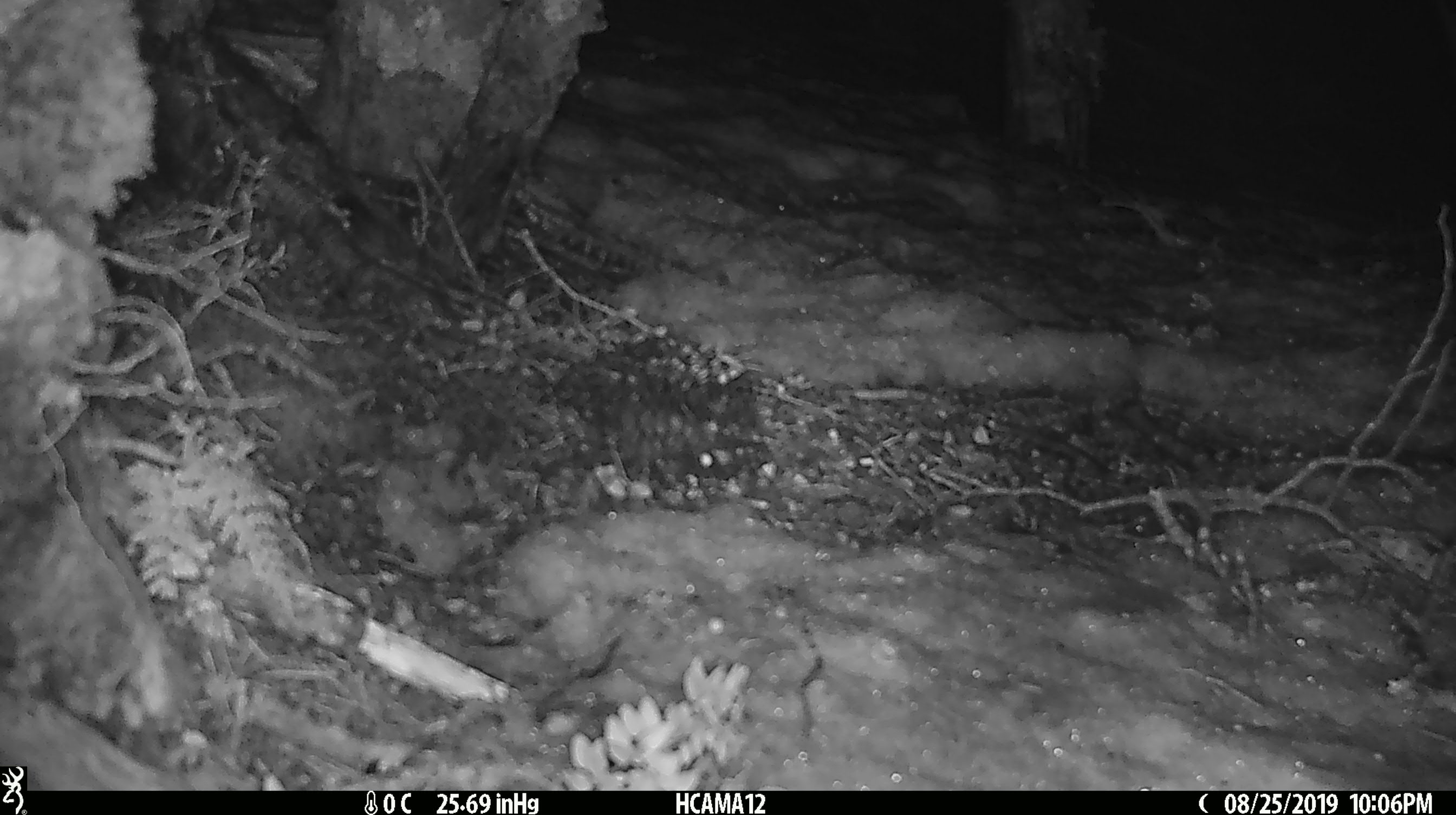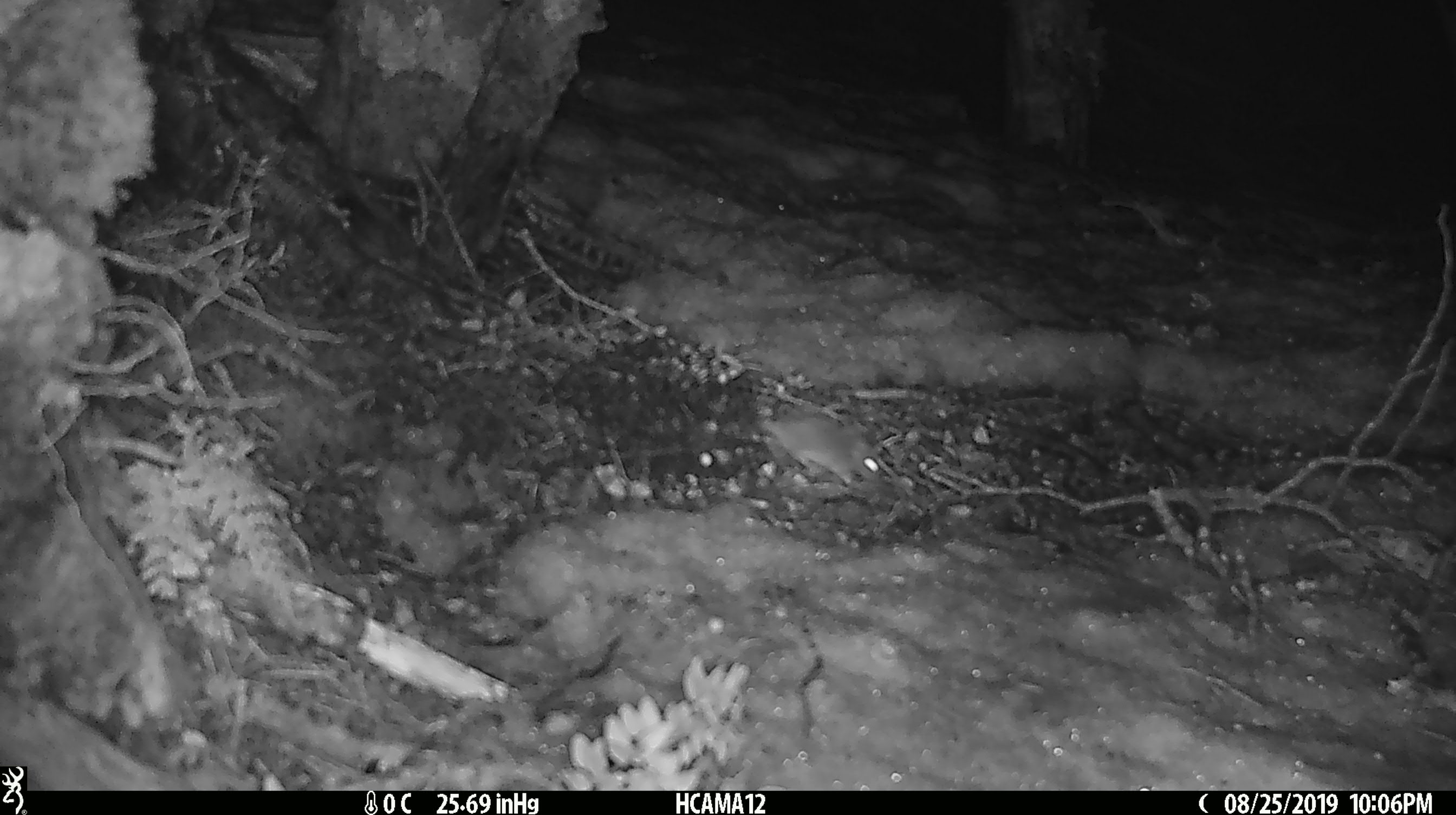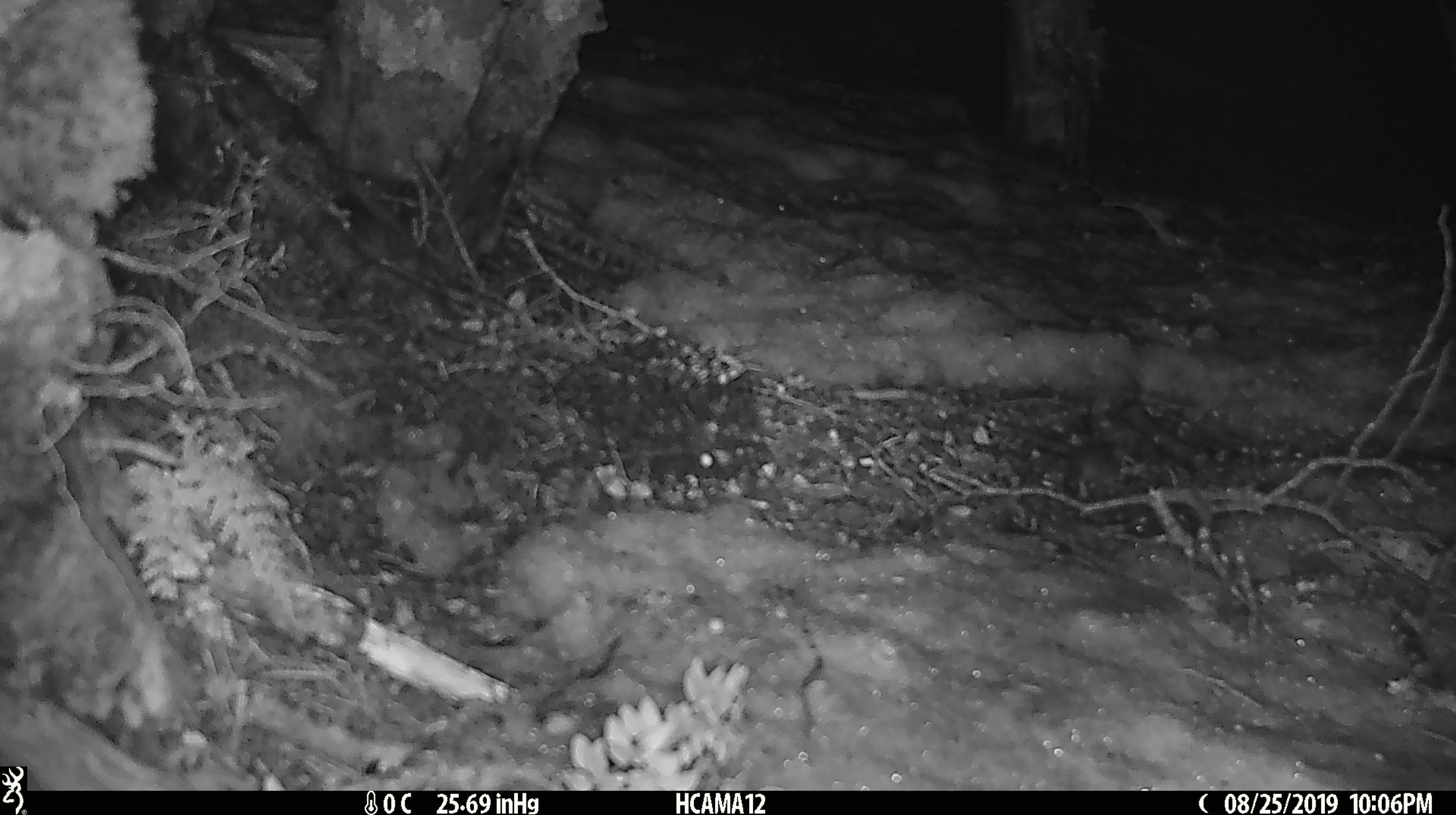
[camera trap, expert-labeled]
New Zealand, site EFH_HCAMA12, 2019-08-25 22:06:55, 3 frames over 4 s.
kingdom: Animalia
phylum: Chordata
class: Mammalia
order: Rodentia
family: Muridae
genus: Mus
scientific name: Mus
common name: mouse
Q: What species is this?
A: Mouse (Mus).